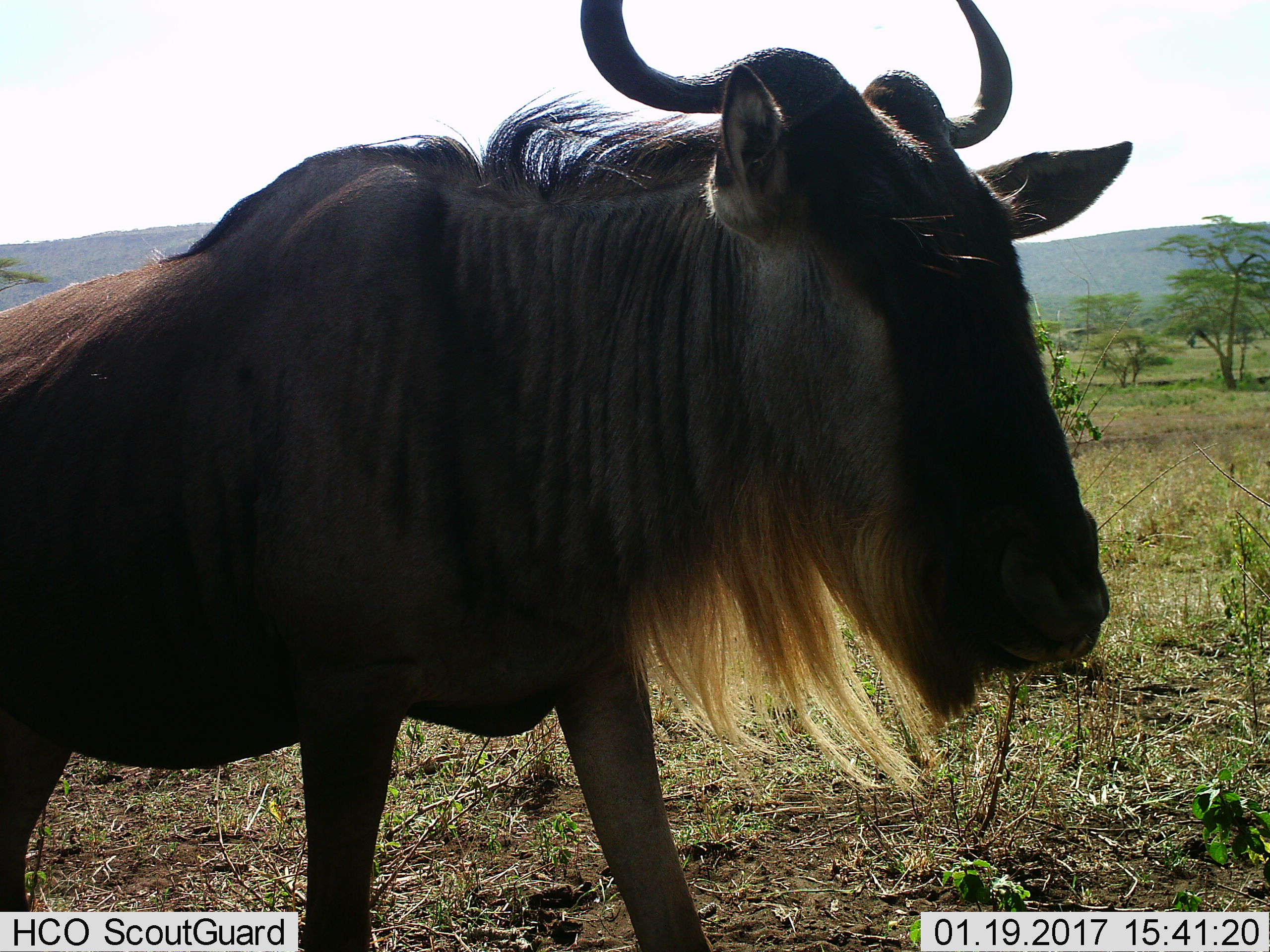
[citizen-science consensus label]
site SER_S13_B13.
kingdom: Animalia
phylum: Chordata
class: Mammalia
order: Artiodactyla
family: Bovidae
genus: Connochaetes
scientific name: Connochaetes taurinus taurinus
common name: blue wildebeest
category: wildebeestblue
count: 1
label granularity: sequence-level